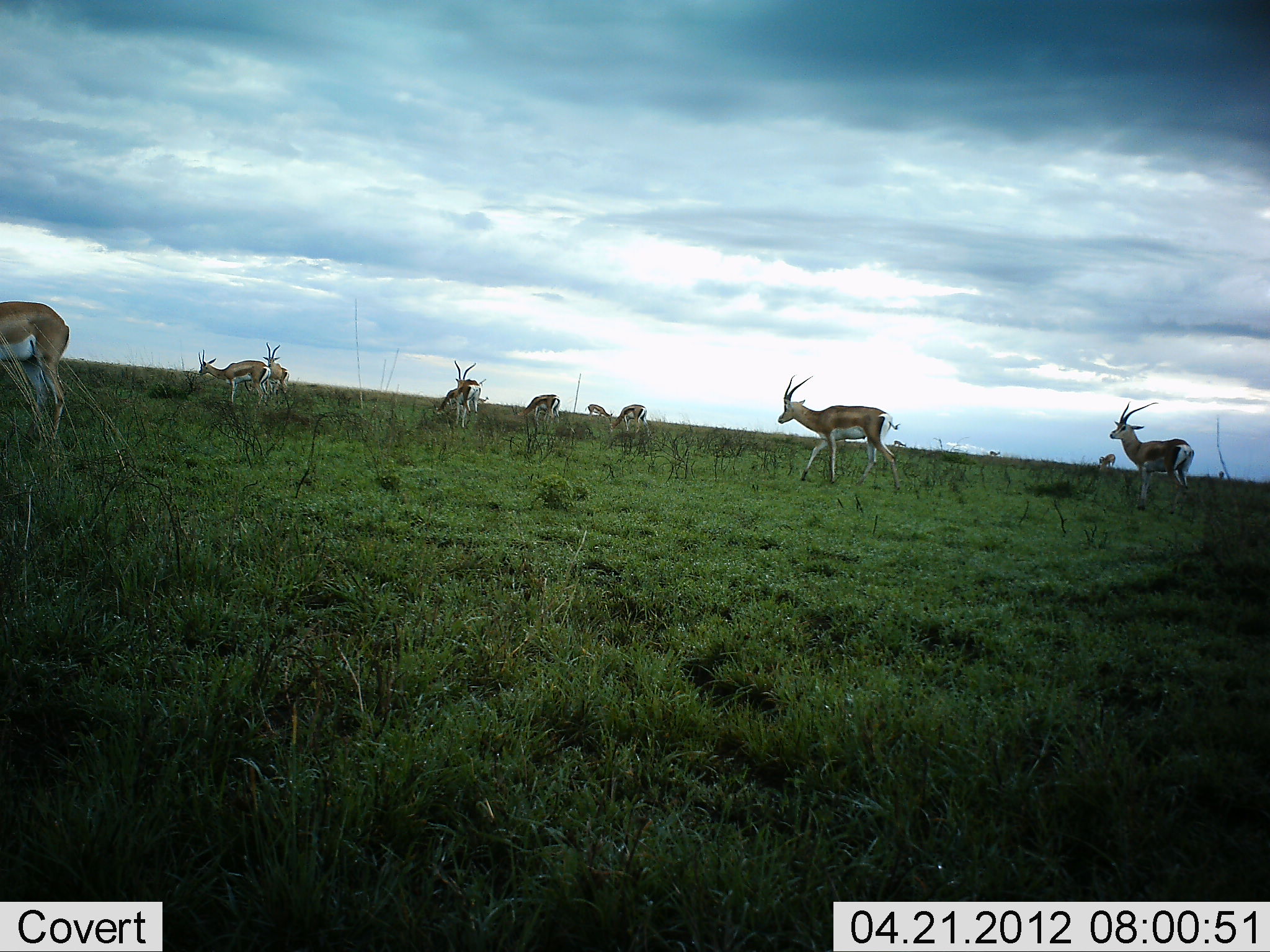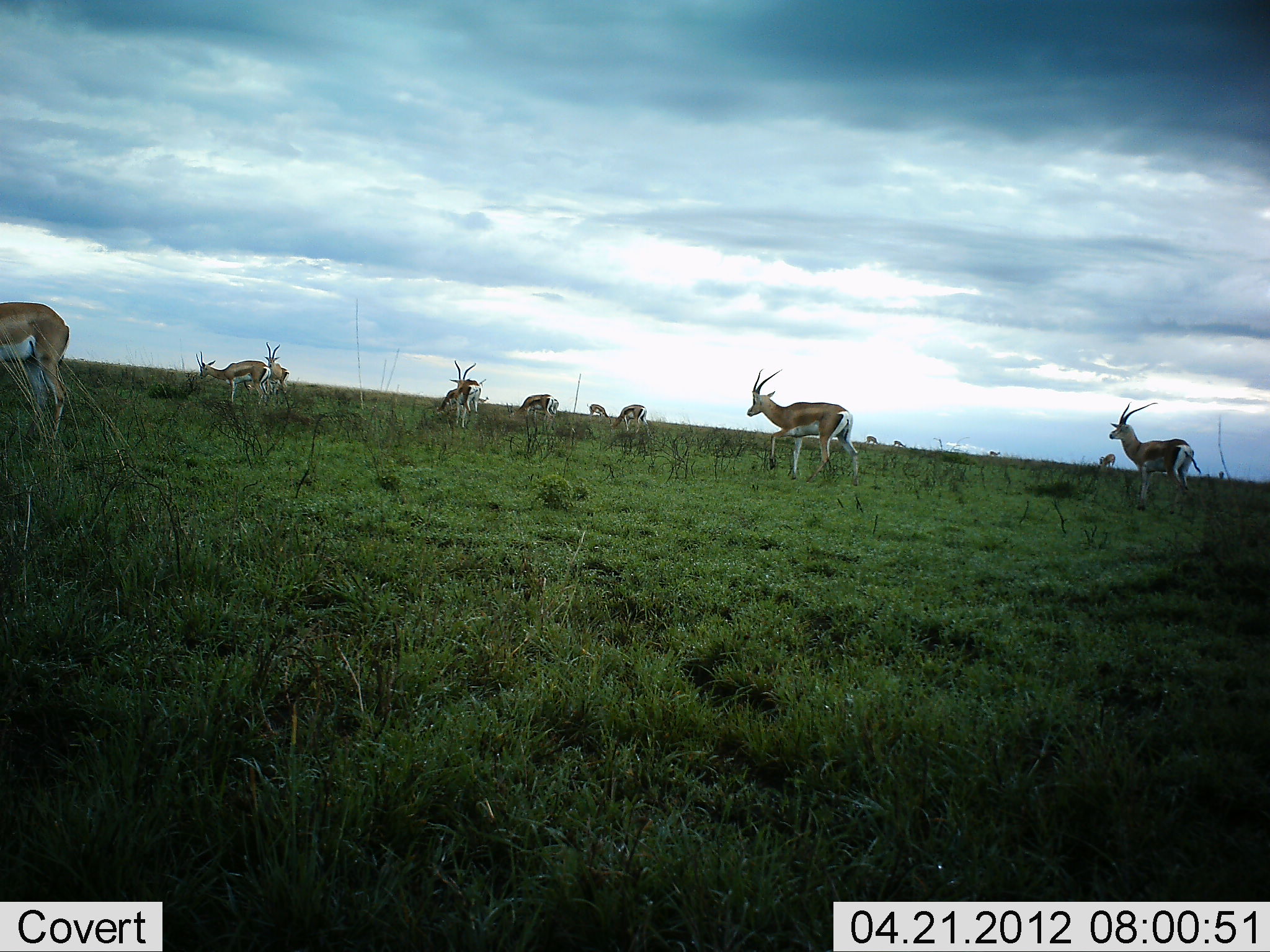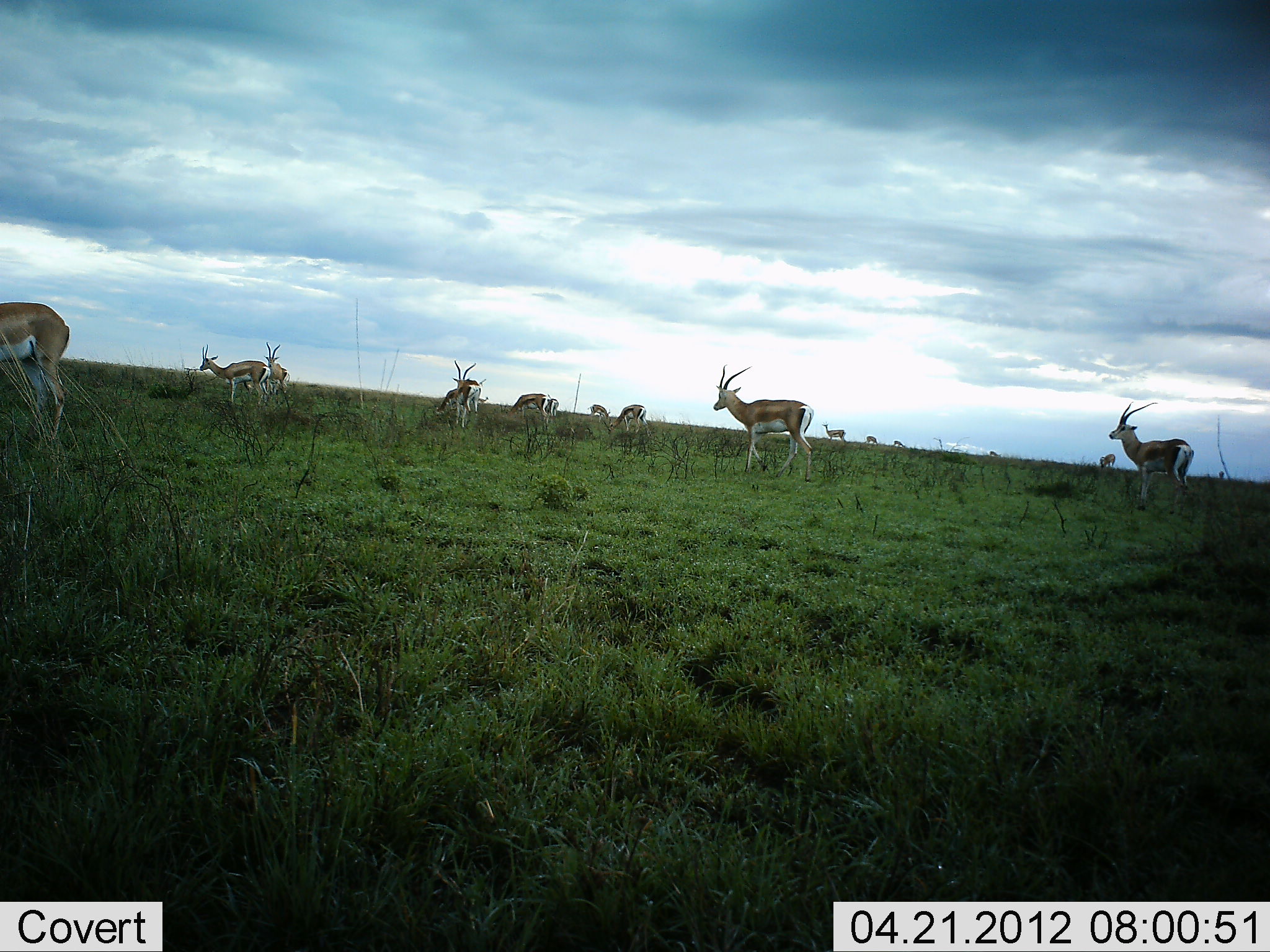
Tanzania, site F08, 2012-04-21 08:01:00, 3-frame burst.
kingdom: Animalia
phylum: Chordata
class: Mammalia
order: Artiodactyla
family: Bovidae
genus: Eudorcas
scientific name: Eudorcas thomsonii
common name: thomson's gazelle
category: gazellethomsons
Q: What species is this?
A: Gazellethomsons (thomson's gazelle) (Eudorcas thomsonii).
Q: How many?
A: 9.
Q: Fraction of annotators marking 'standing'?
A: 75%.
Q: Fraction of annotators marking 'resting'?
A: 6%.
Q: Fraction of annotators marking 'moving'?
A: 62%.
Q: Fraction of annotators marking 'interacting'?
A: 0%.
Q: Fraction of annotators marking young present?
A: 0%.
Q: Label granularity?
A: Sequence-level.